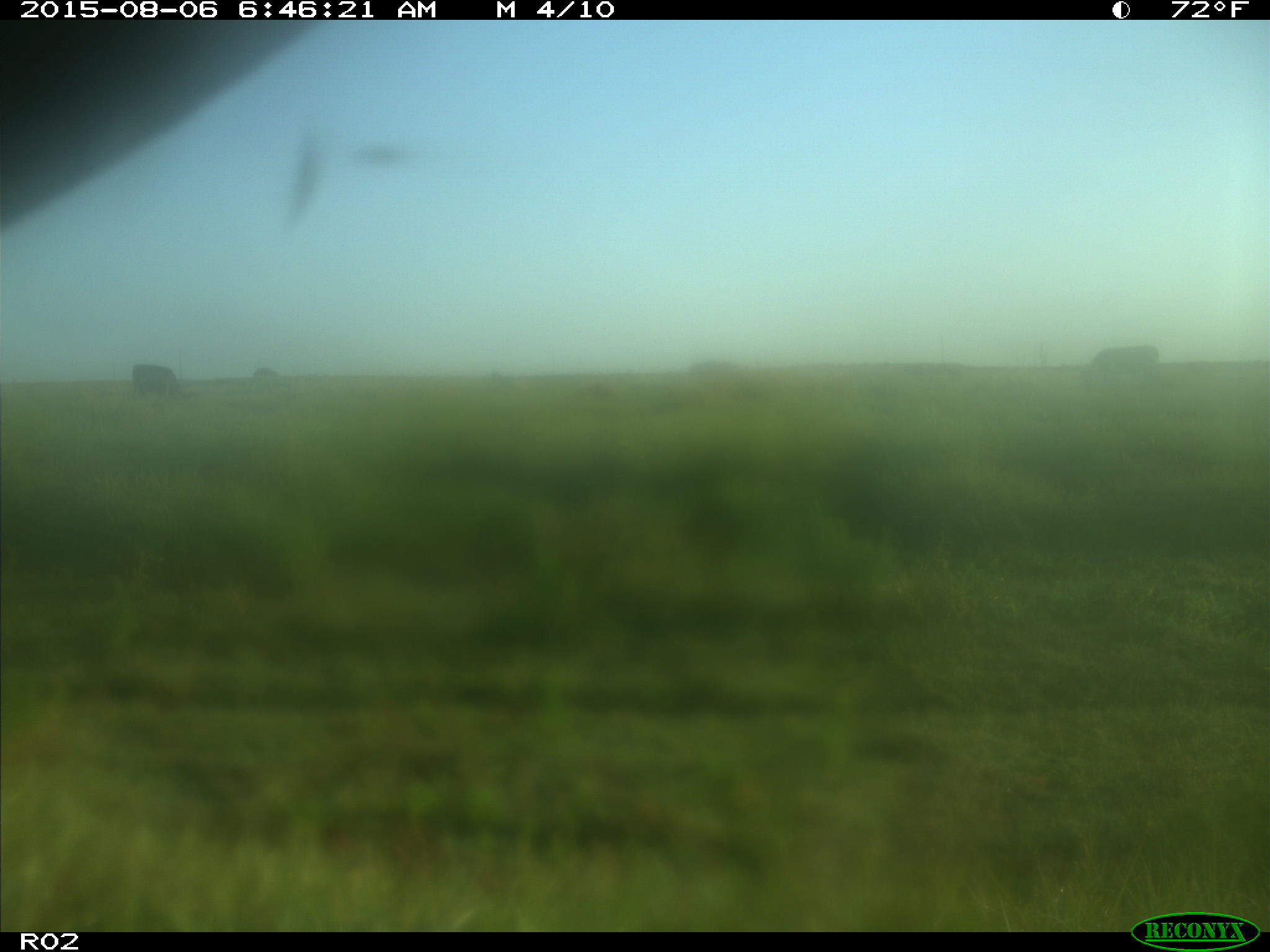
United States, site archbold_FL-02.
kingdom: Animalia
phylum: Chordata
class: Mammalia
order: Artiodactyla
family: Bovidae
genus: Bos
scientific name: Bos taurus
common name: domestic cow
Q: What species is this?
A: Bos taurus (domestic cow).